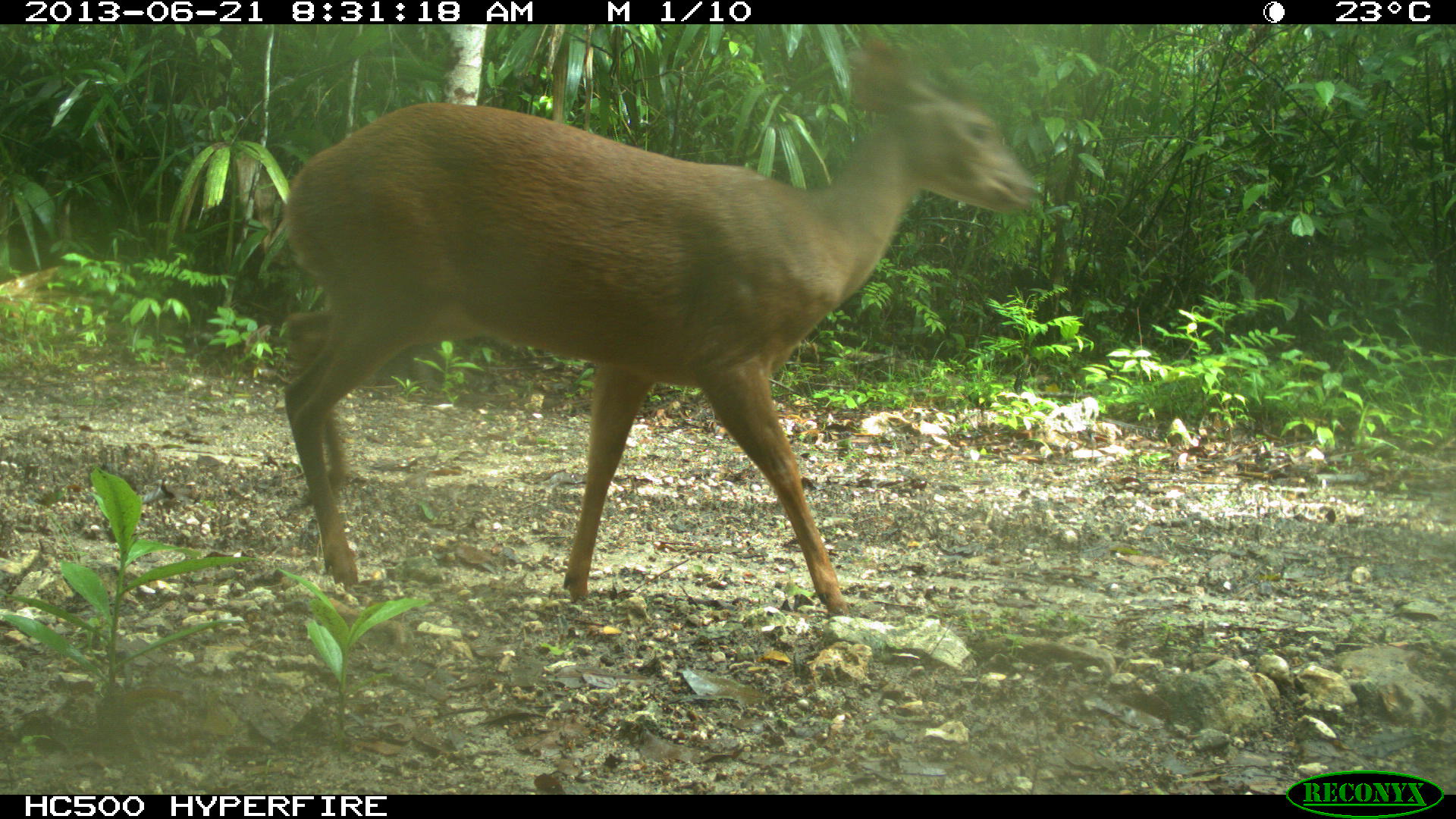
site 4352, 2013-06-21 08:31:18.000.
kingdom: Animalia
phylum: Chordata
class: Mammalia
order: Artiodactyla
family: Cervidae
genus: Mazama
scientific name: Mazama temama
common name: central american red brocket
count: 1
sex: male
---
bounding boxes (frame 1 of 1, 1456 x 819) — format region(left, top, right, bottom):
mazama temama: region(279, 30, 1039, 616)